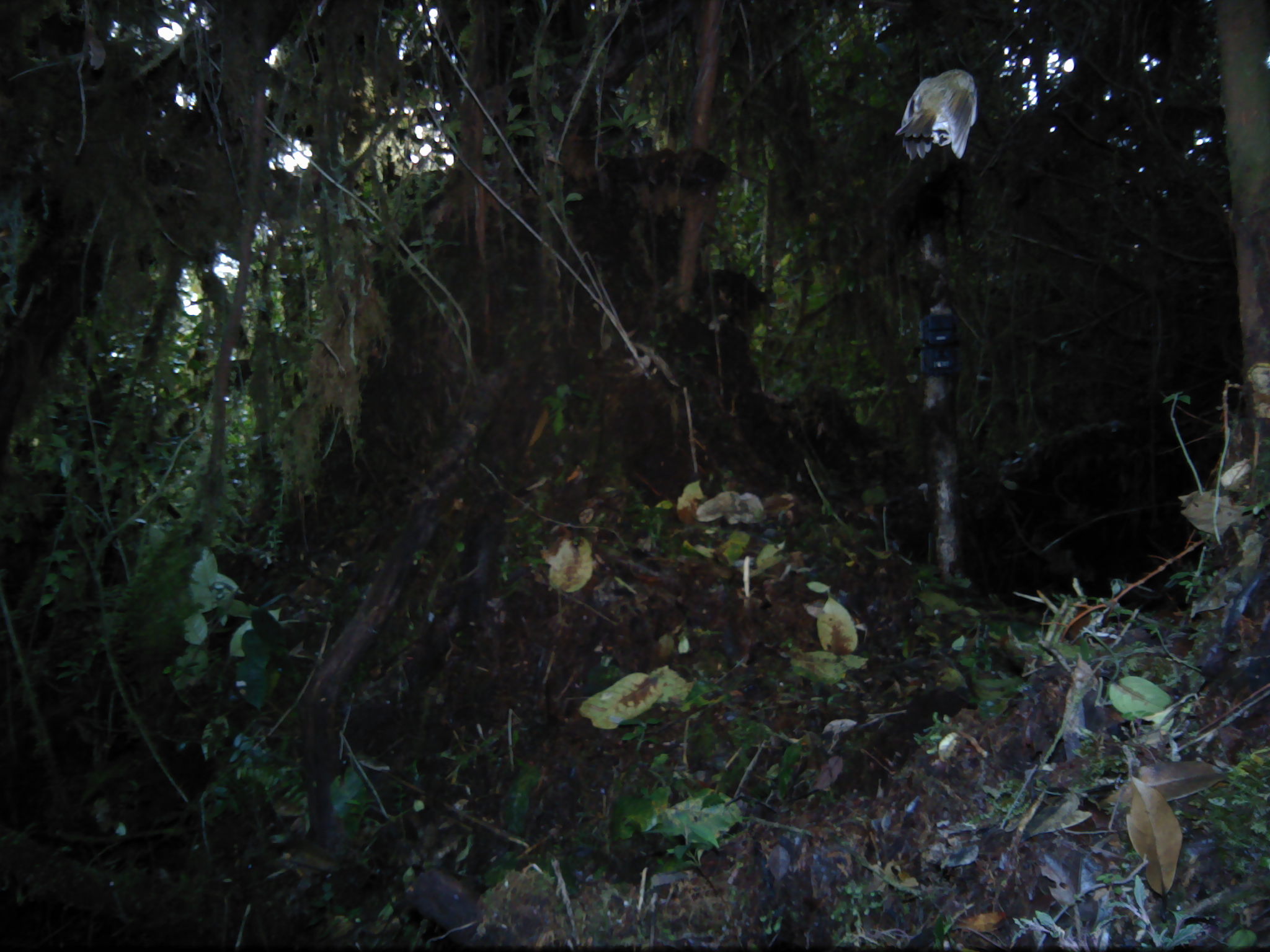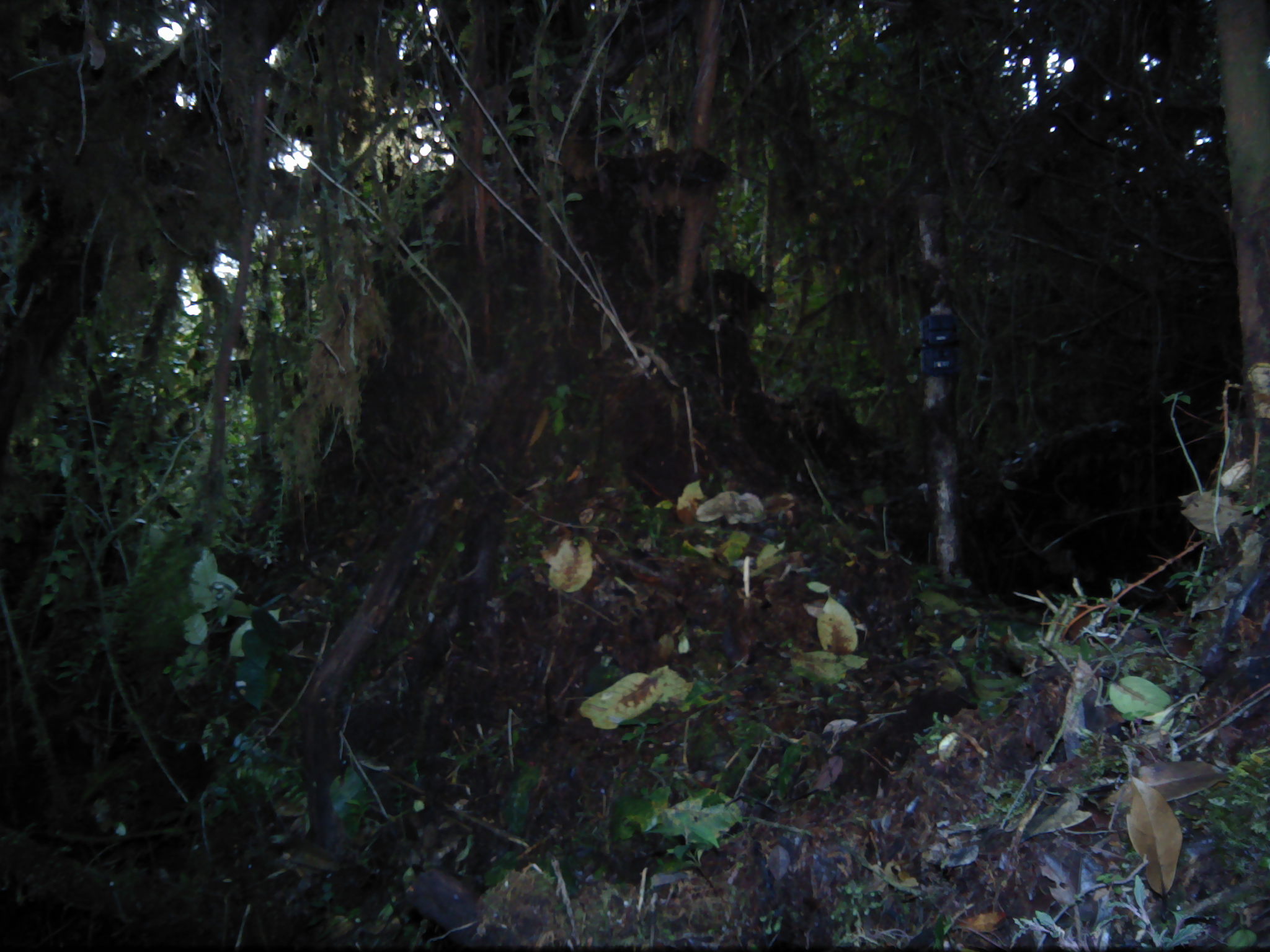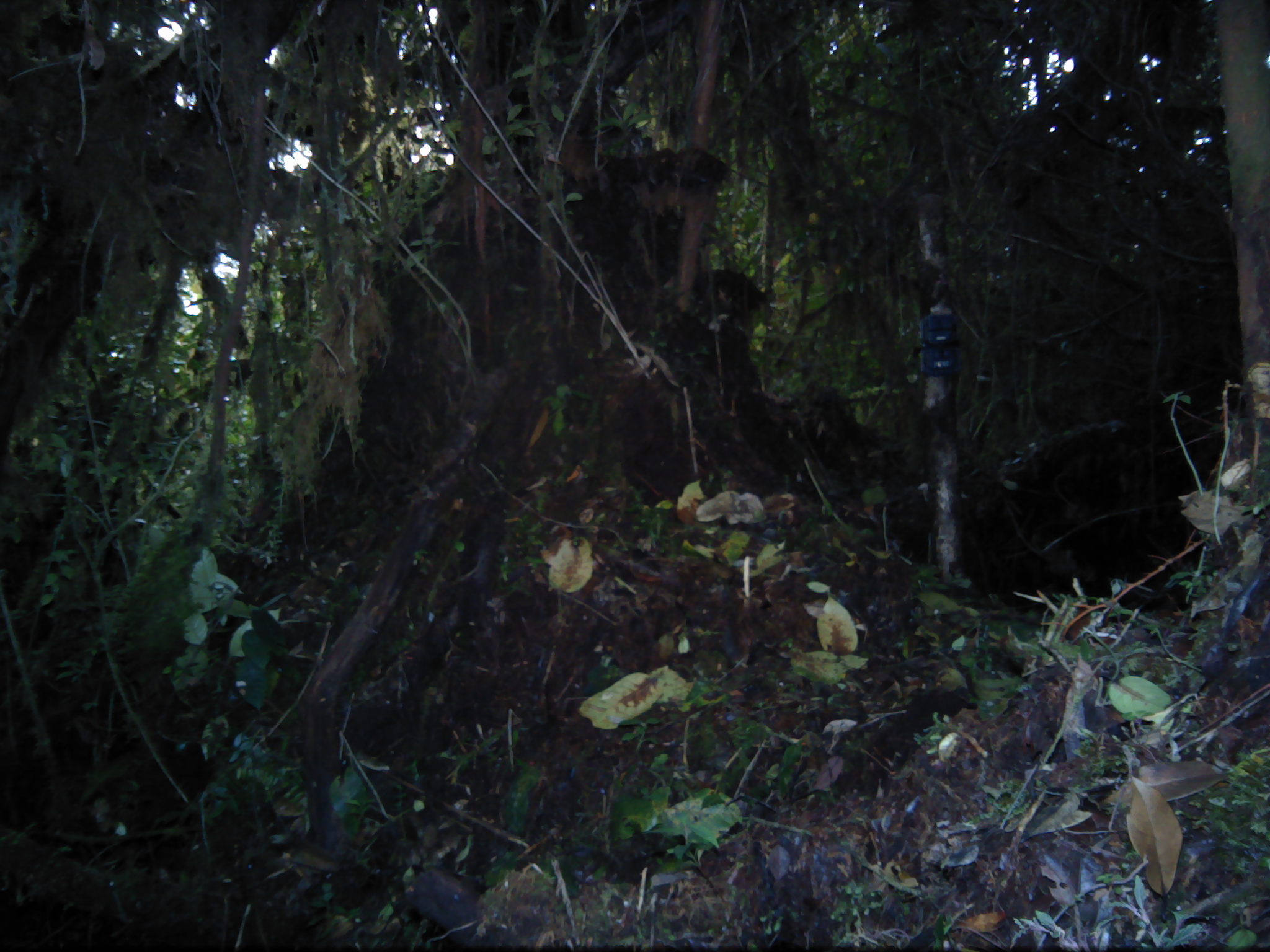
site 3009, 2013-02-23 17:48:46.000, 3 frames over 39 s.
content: unidentified animal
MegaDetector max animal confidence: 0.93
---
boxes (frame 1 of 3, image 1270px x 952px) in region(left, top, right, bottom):
unknown: region(895, 68, 979, 160)